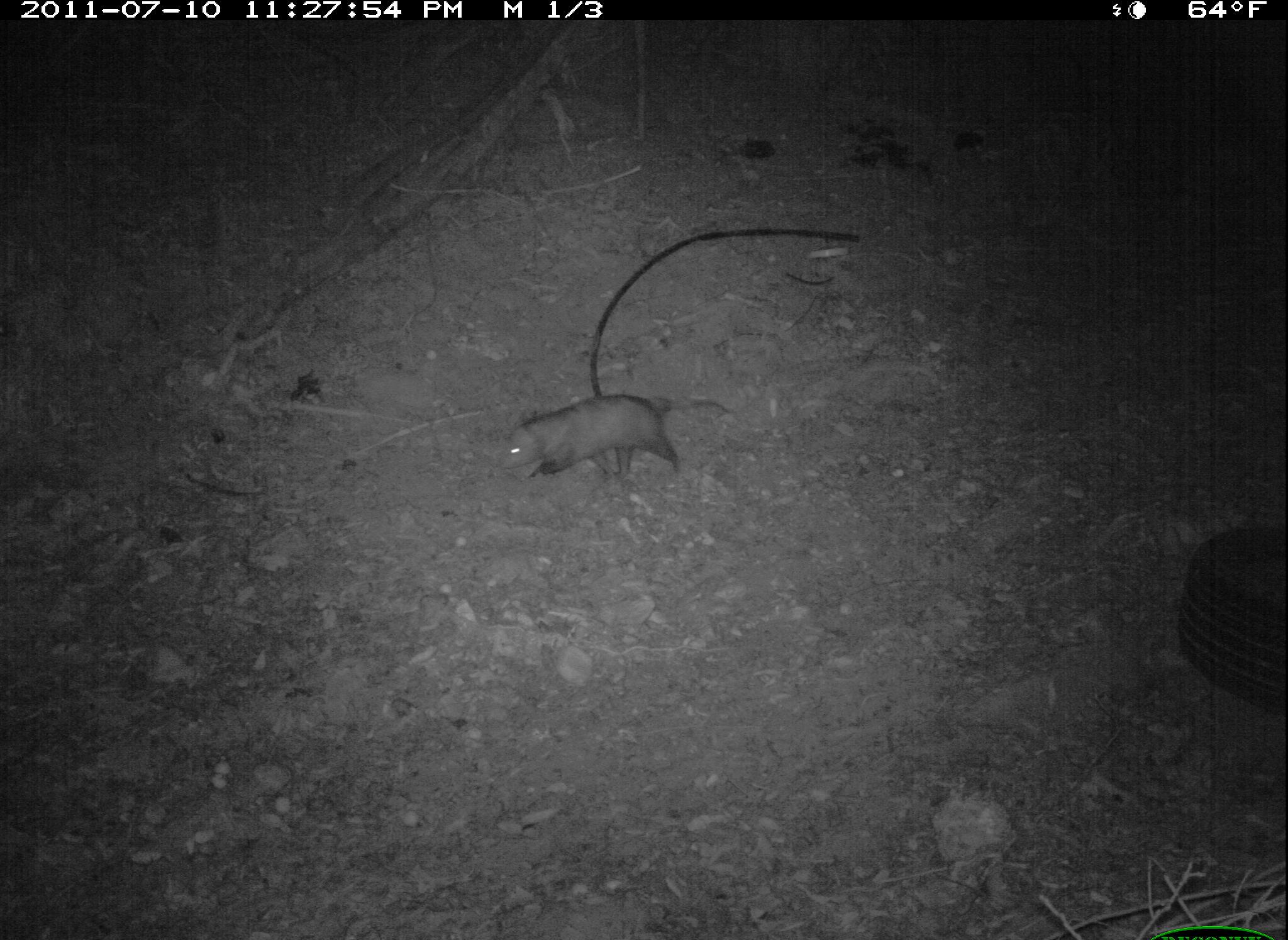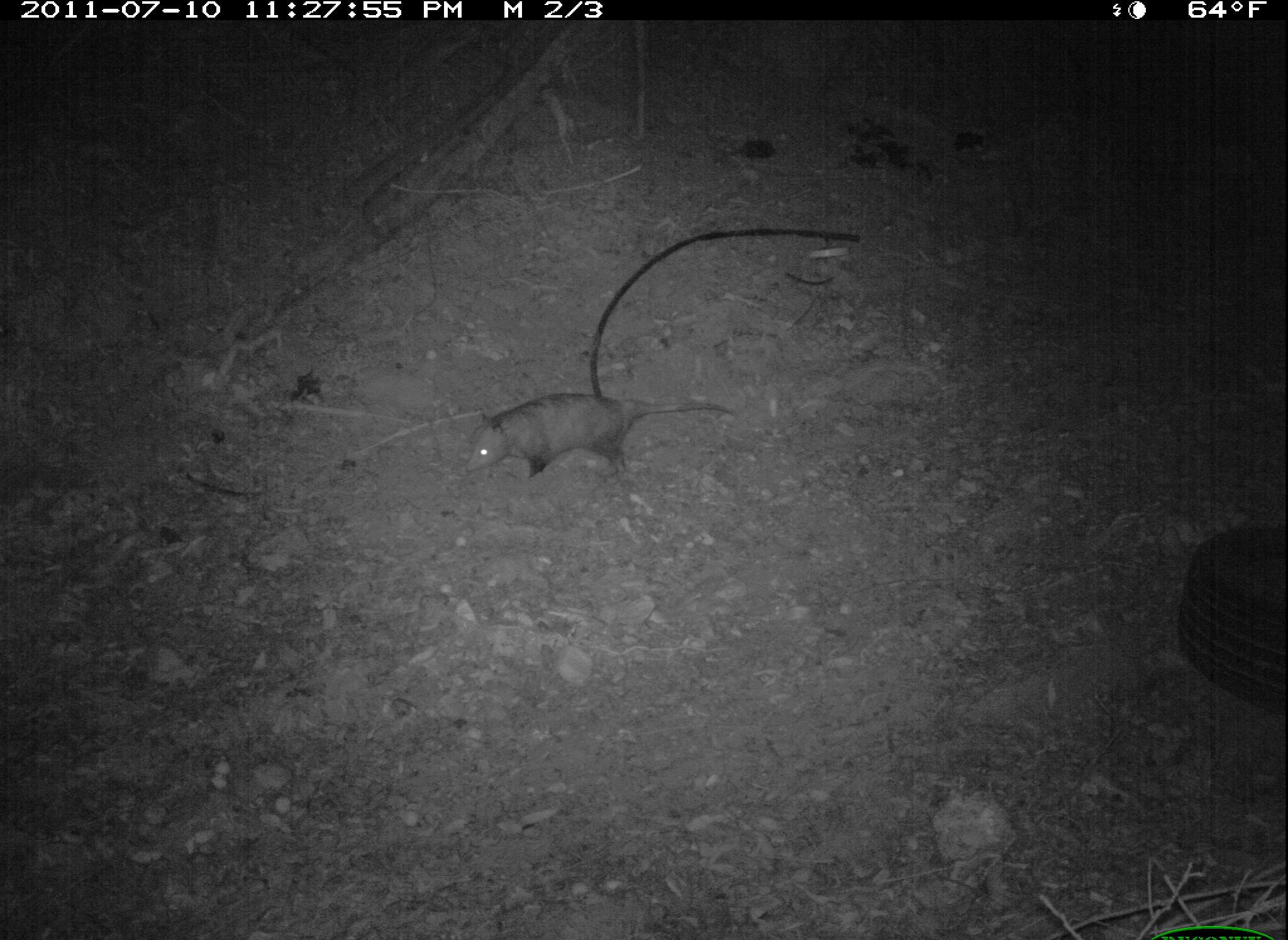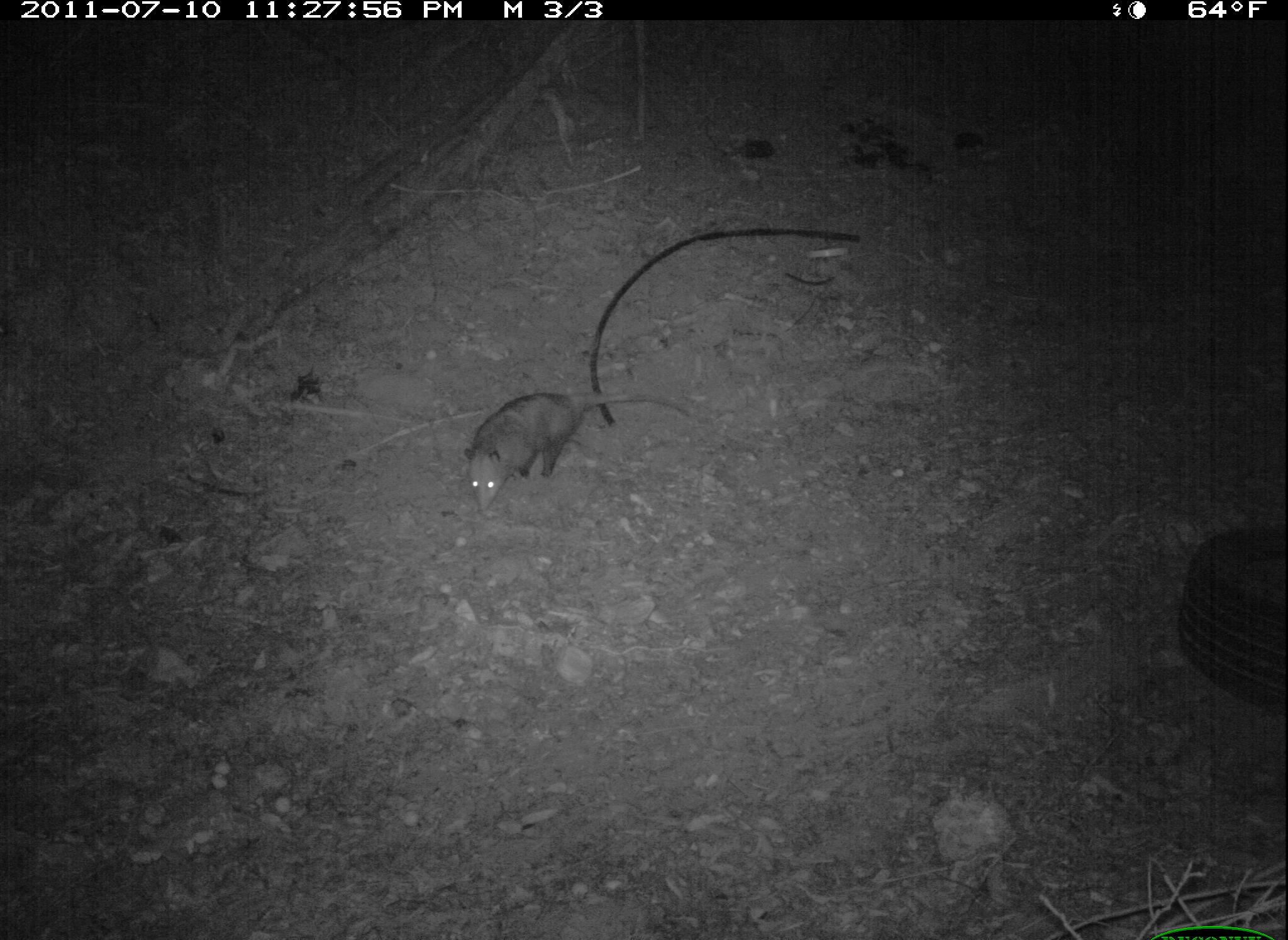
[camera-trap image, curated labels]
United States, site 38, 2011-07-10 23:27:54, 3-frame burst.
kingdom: Animalia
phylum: Chordata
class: Mammalia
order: Didelphimorphia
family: Didelphidae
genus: Didelphis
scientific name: Didelphis virginiana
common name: virginia opossum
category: opossum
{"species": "opossum (virginia opossum) (Didelphis virginiana)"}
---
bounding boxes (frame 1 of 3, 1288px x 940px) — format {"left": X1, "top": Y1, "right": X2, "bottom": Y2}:
opossum: {"left": 496, "top": 385, "right": 737, "bottom": 496}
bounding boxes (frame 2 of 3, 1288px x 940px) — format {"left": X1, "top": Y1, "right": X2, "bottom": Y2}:
opossum: {"left": 459, "top": 383, "right": 742, "bottom": 494}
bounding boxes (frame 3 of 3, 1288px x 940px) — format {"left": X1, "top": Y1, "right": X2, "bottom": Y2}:
opossum: {"left": 460, "top": 382, "right": 699, "bottom": 519}